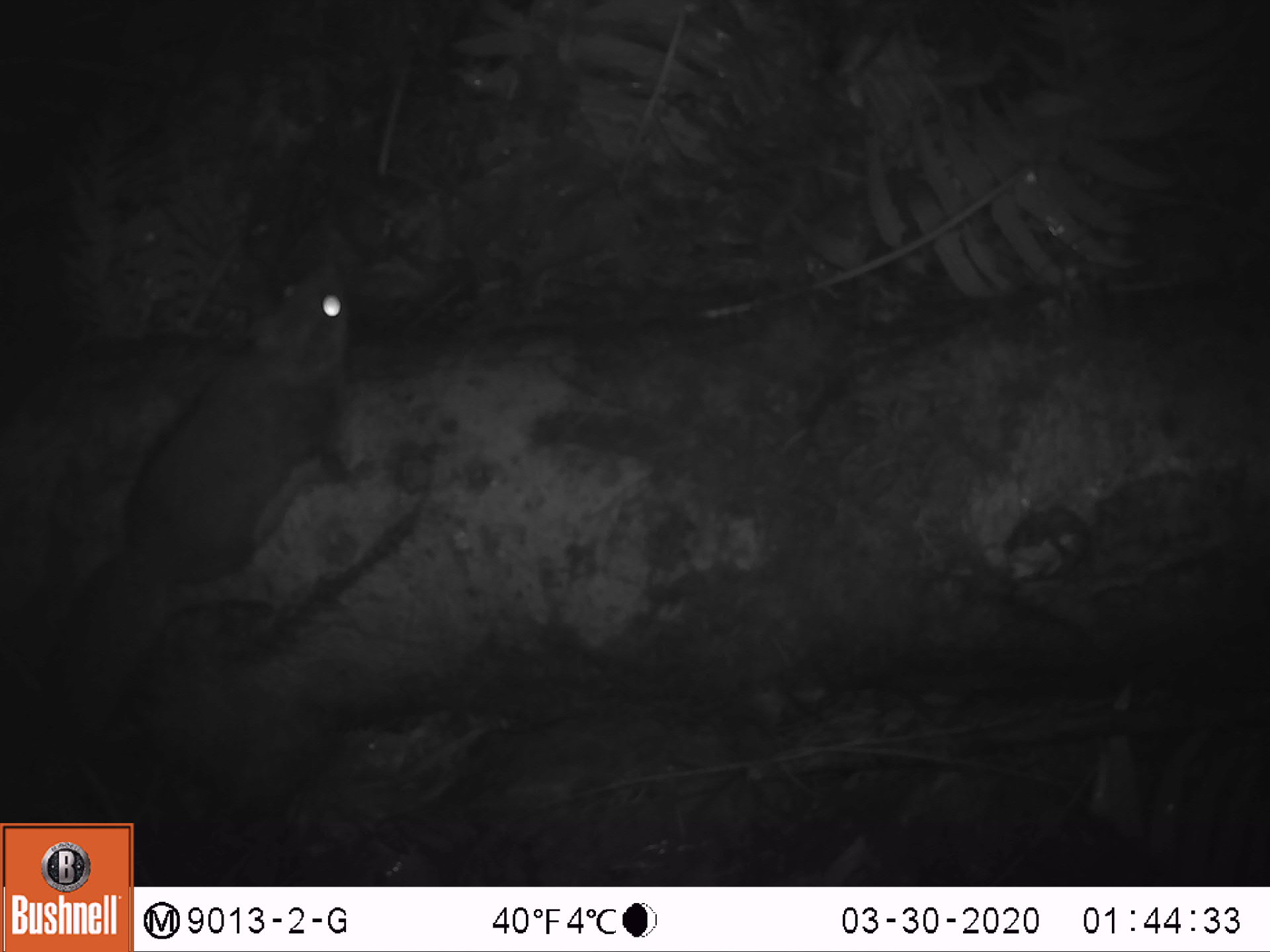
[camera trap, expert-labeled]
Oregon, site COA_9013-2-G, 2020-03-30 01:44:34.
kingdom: Animalia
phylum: Chordata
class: Mammalia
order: Rodentia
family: Sciuridae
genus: Glaucomys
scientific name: Glaucomys oregonensis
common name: humboldt's flying squirrel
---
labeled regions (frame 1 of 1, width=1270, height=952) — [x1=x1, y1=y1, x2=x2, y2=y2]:
humboldt's flying squirrel: [x1=0, y1=236, x2=359, y2=759]